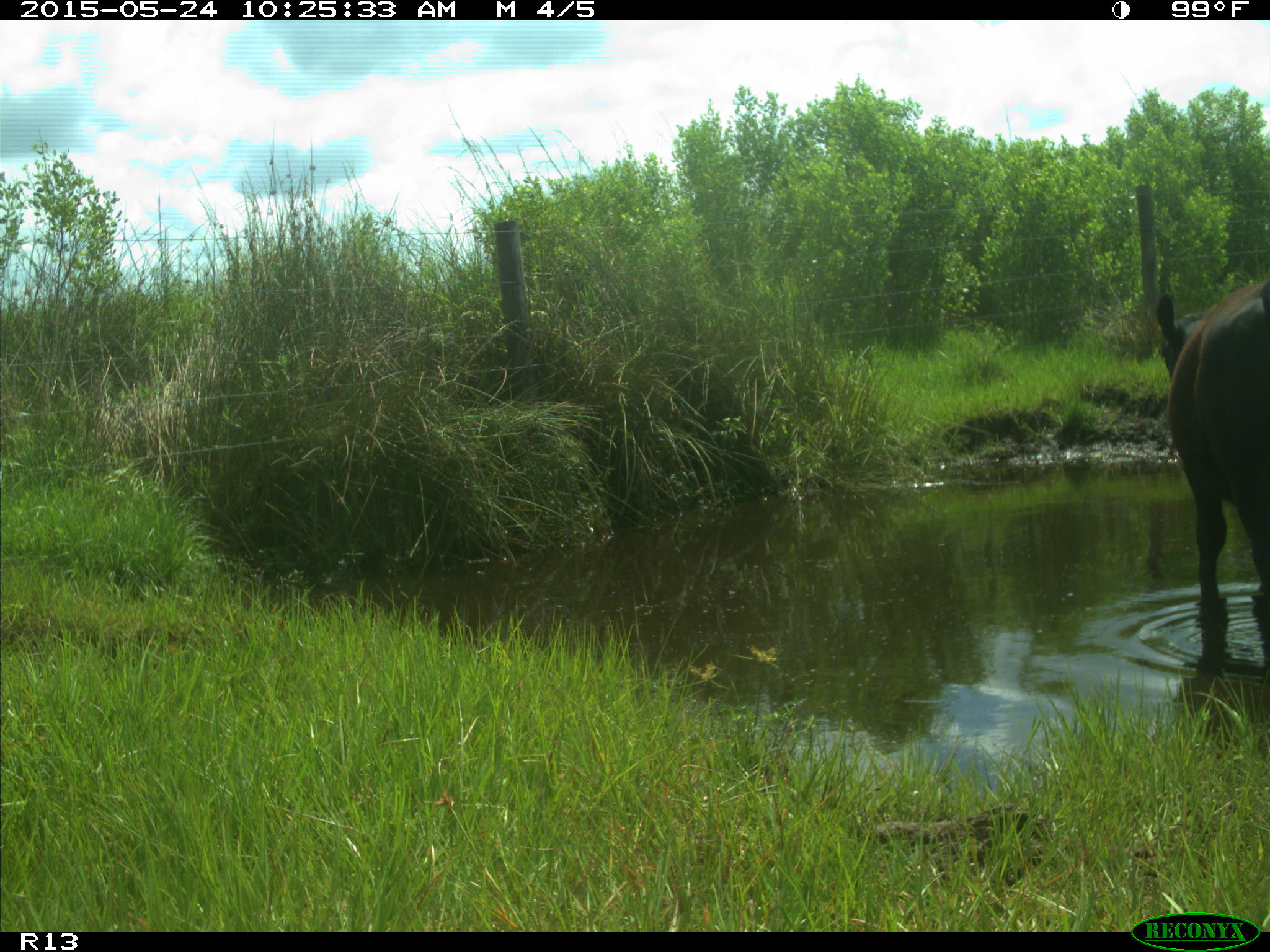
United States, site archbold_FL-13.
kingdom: Animalia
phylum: Chordata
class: Mammalia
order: Artiodactyla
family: Bovidae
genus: Bos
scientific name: Bos taurus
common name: domestic cow